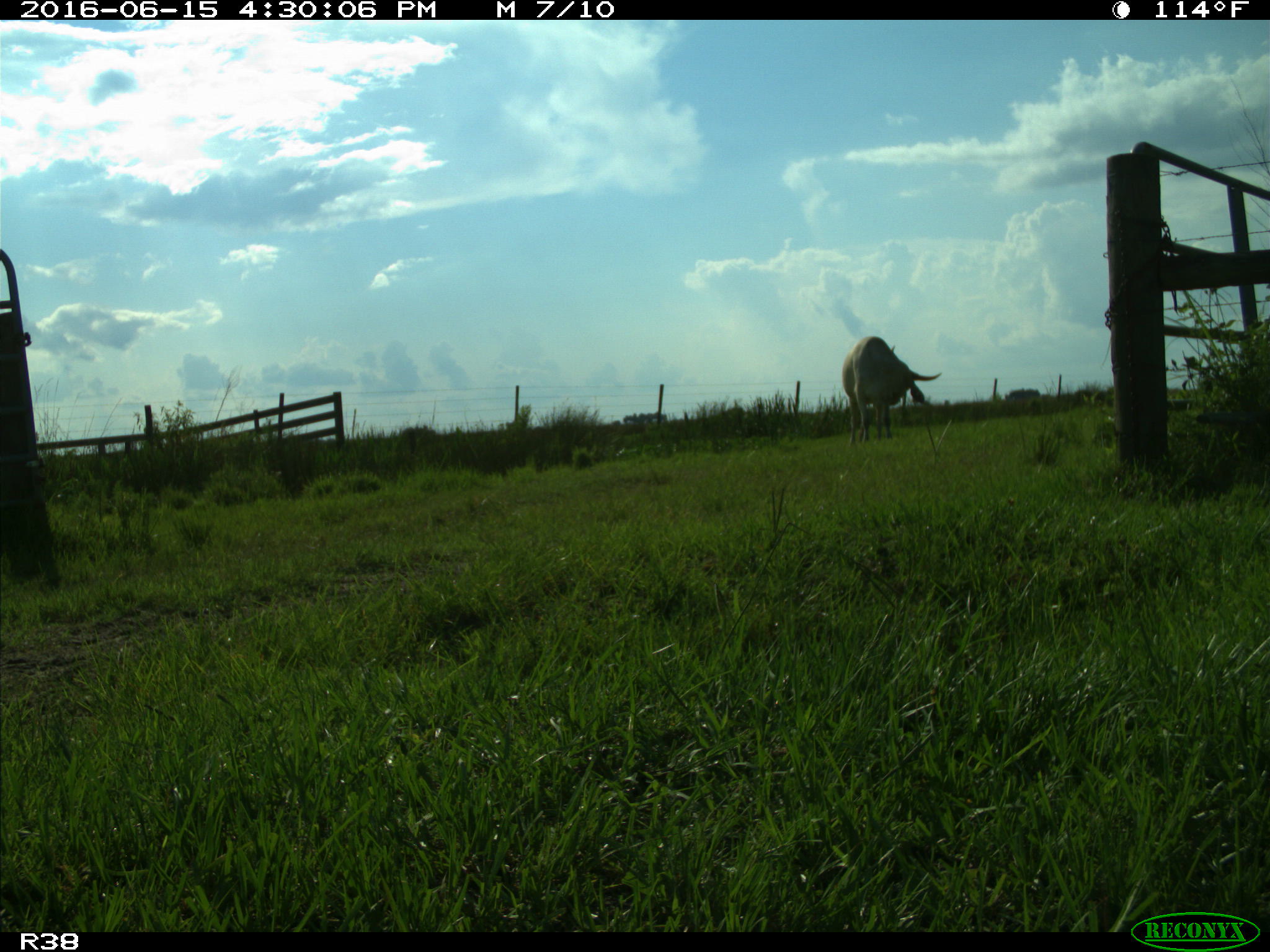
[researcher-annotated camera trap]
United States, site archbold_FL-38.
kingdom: Animalia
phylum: Chordata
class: Mammalia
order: Artiodactyla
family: Bovidae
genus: Bos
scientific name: Bos taurus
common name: domestic cow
Bos taurus (domestic cow).